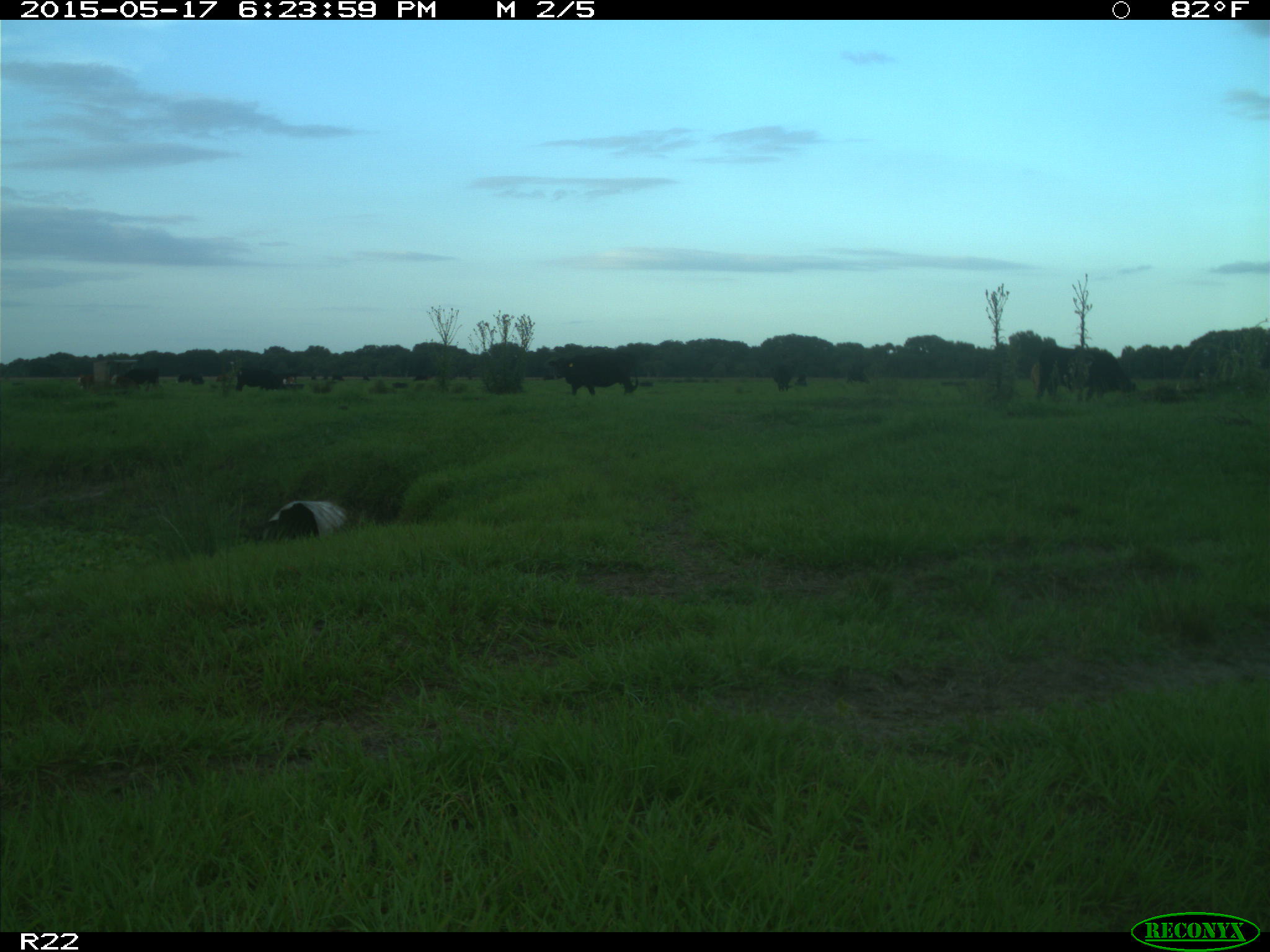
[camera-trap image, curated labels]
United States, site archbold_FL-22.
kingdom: Animalia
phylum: Chordata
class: Mammalia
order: Artiodactyla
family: Bovidae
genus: Bos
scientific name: Bos taurus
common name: domestic cow